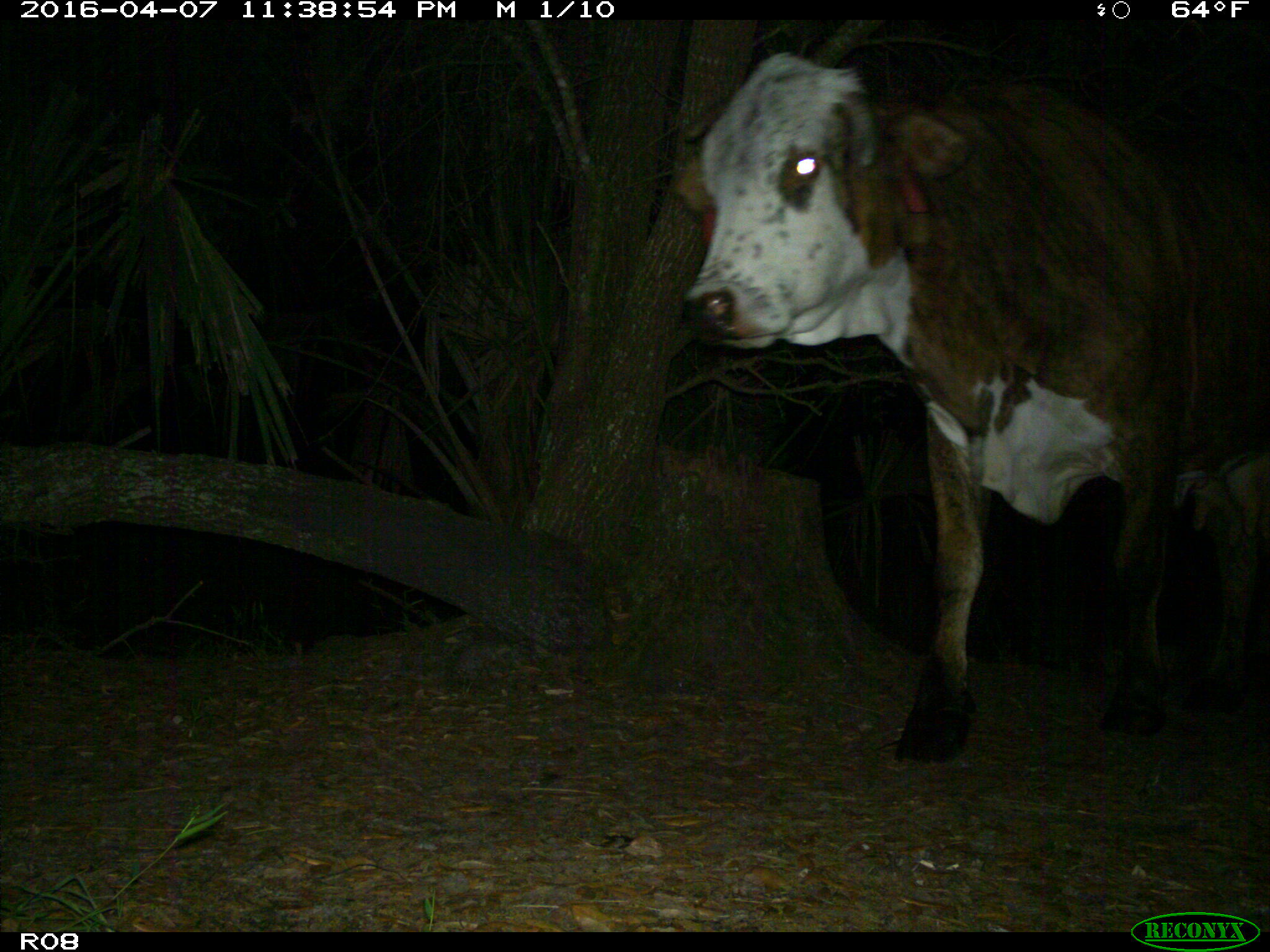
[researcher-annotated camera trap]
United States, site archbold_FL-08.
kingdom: Animalia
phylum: Chordata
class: Mammalia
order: Artiodactyla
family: Bovidae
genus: Bos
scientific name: Bos taurus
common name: domestic cow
Bos taurus (domestic cow).